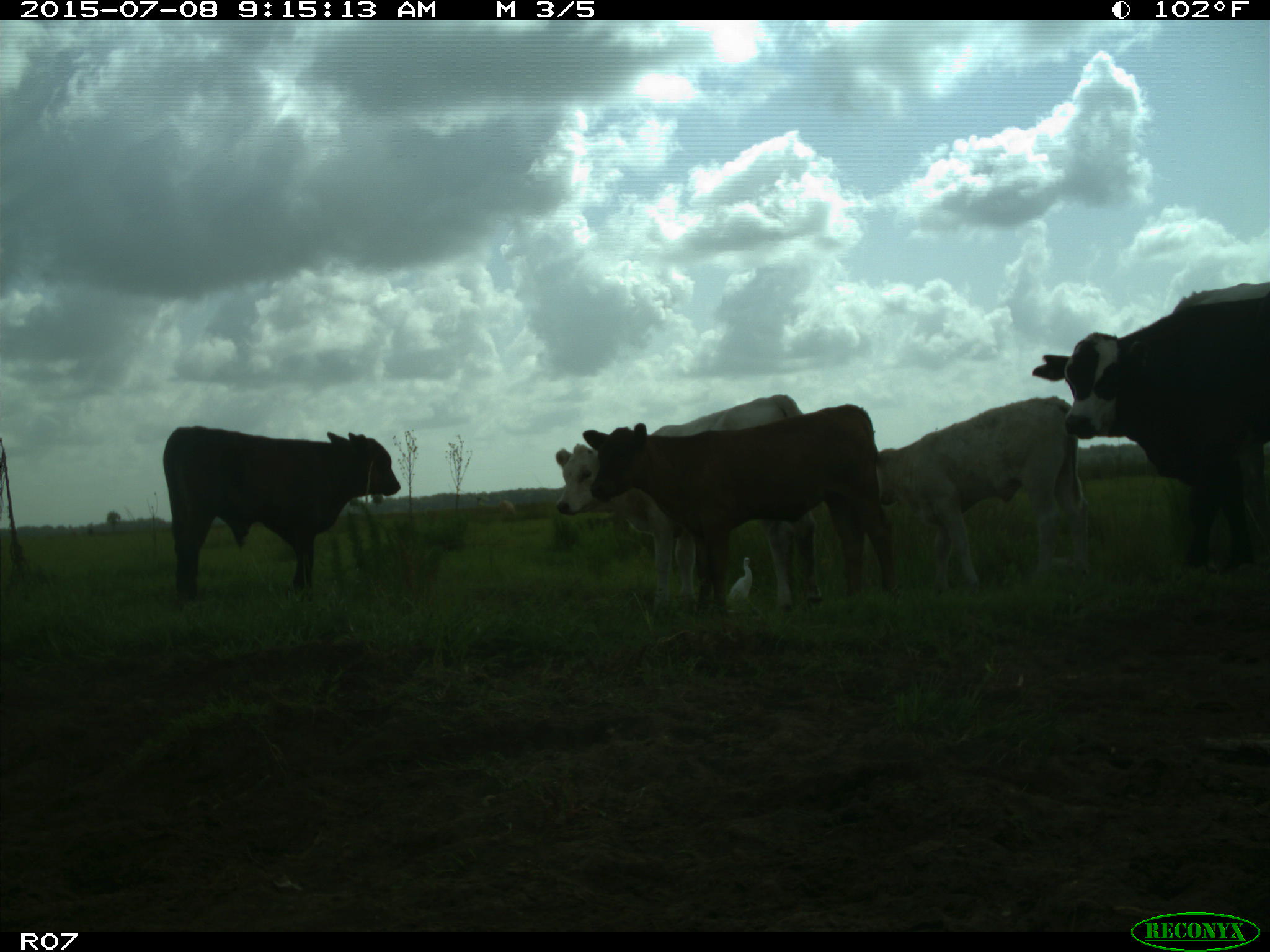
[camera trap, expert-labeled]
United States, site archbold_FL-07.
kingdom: Animalia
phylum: Chordata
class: Mammalia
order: Artiodactyla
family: Bovidae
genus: Bos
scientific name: Bos taurus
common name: domestic cow